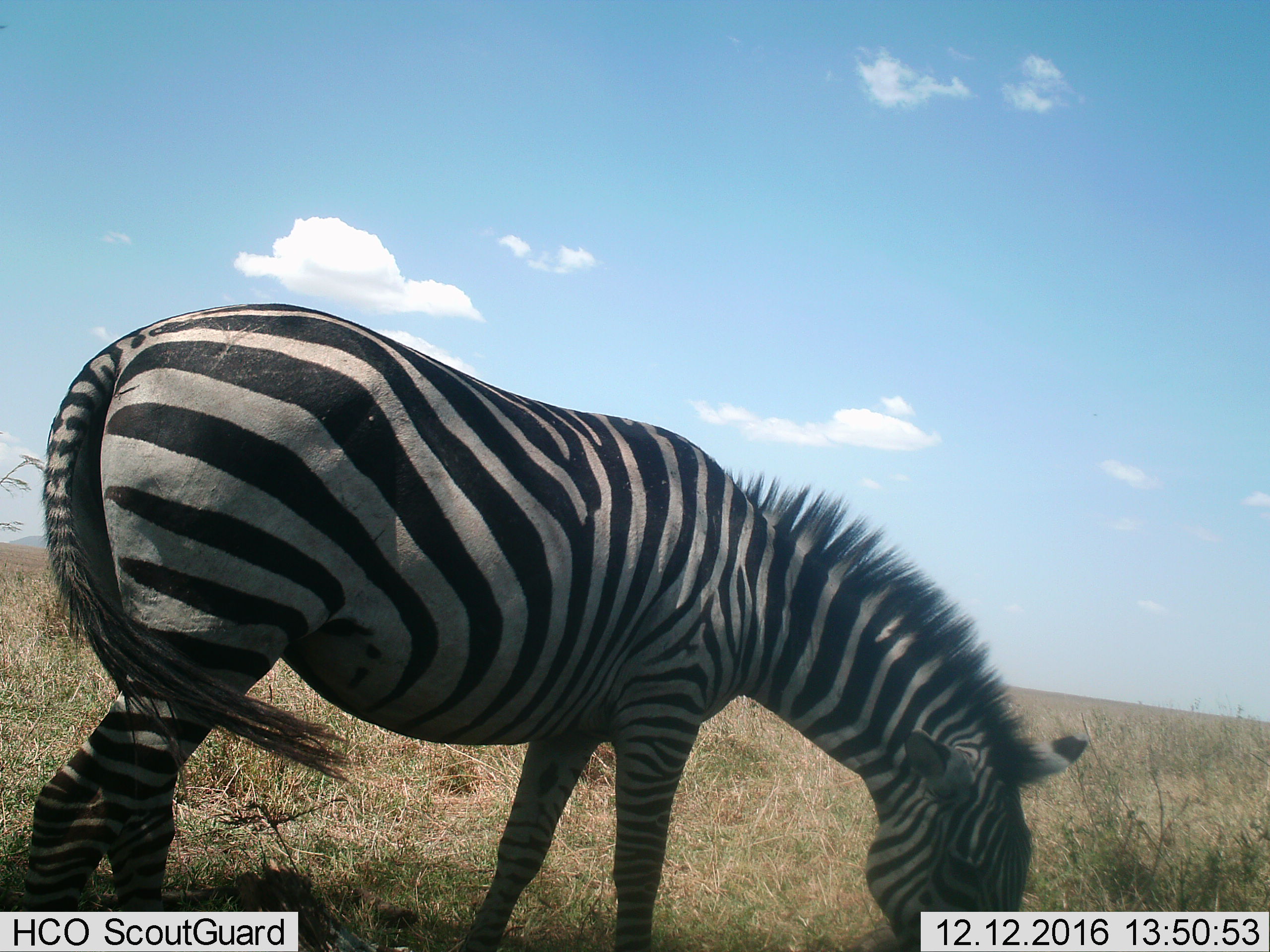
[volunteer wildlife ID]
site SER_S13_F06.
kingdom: Animalia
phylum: Chordata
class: Mammalia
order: Perissodactyla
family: Equidae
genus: Equus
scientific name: Equus quagga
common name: plains zebra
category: zebraplains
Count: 1.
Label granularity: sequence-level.